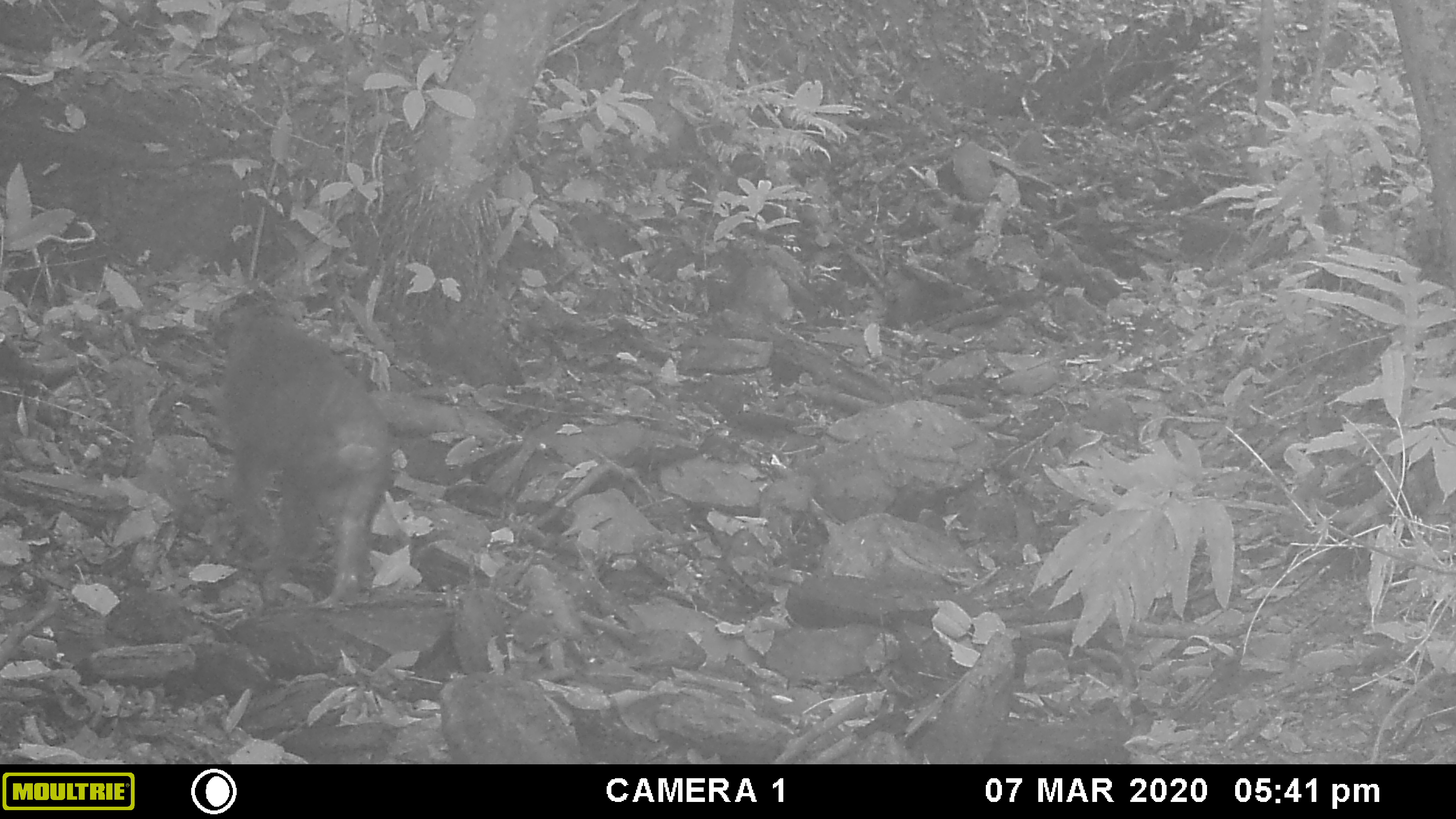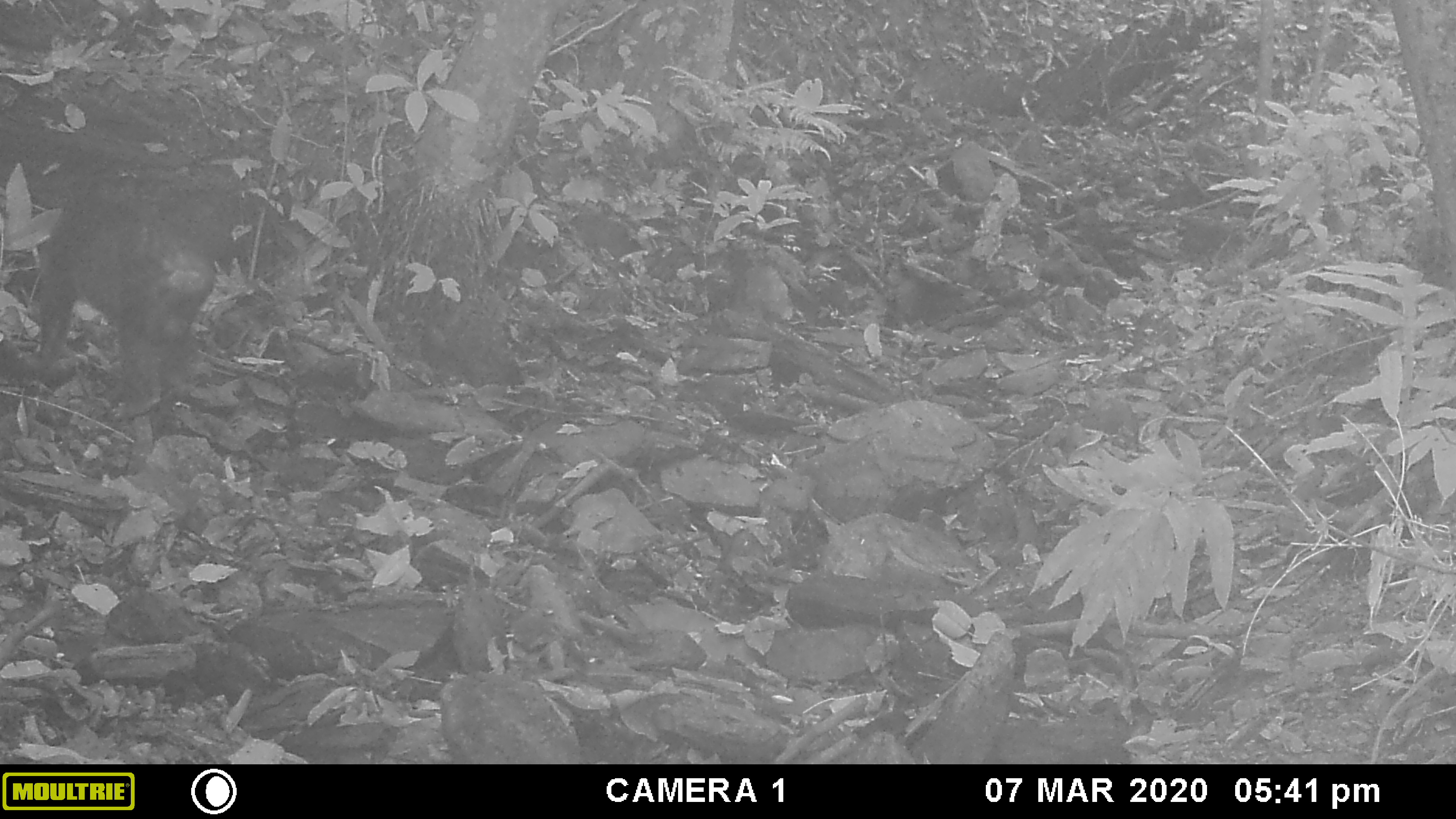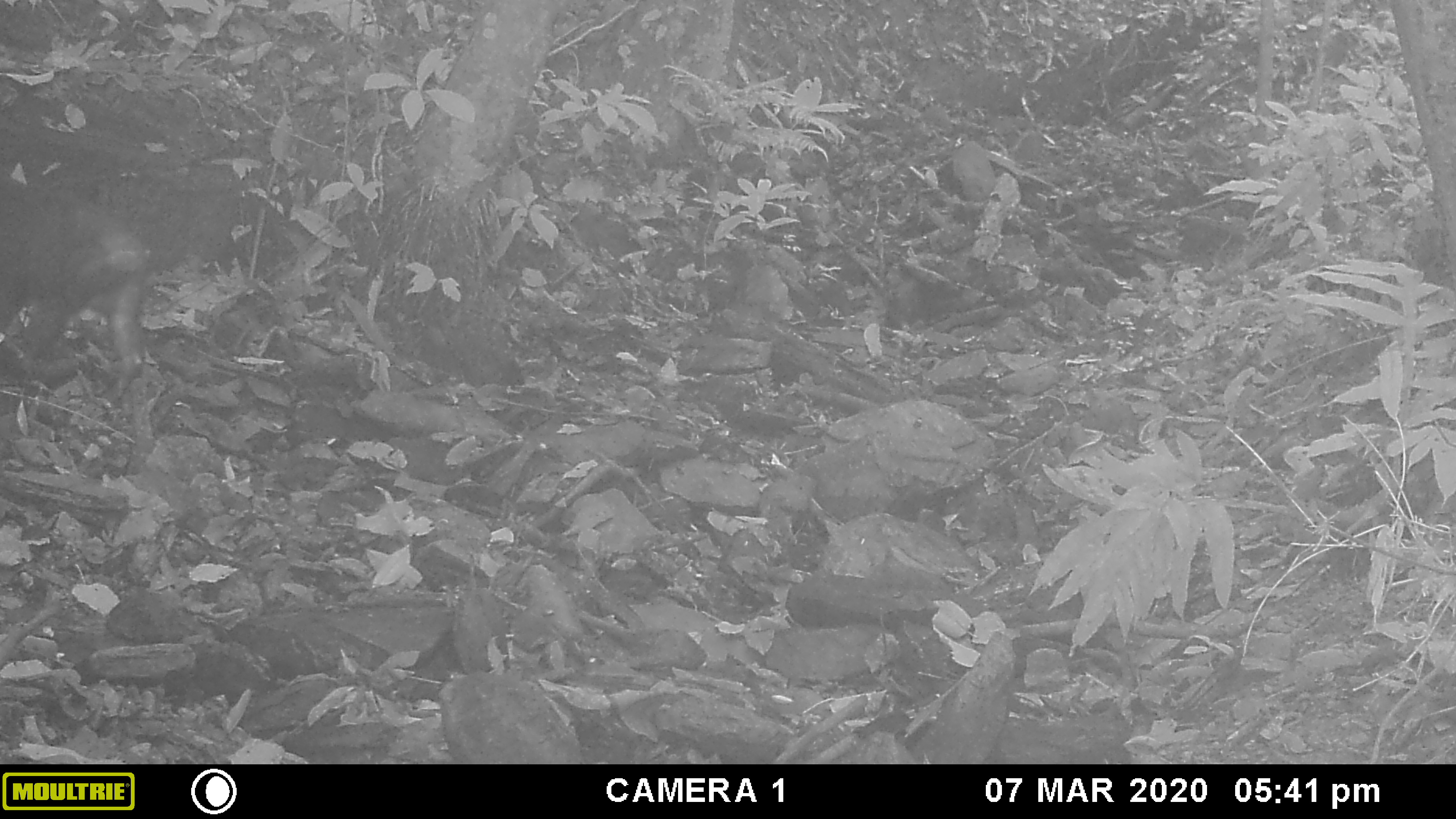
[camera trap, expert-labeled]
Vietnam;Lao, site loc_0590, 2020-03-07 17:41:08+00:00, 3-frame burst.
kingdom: Animalia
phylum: Chordata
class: Mammalia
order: Primates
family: Cercopithecidae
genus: Macaca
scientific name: Macaca arctoides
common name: stump-tailed macaque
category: stump tailed macaque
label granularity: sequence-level